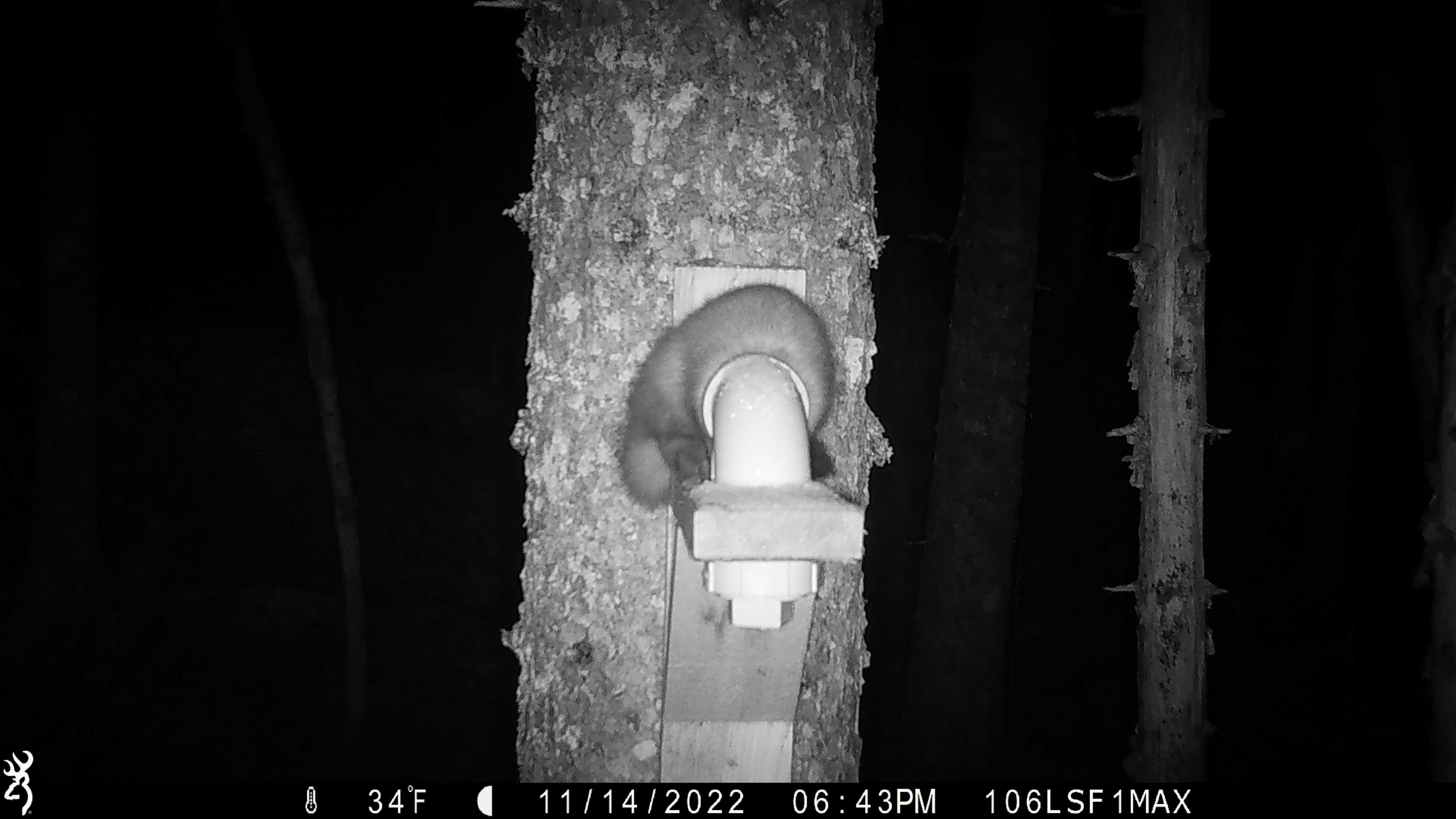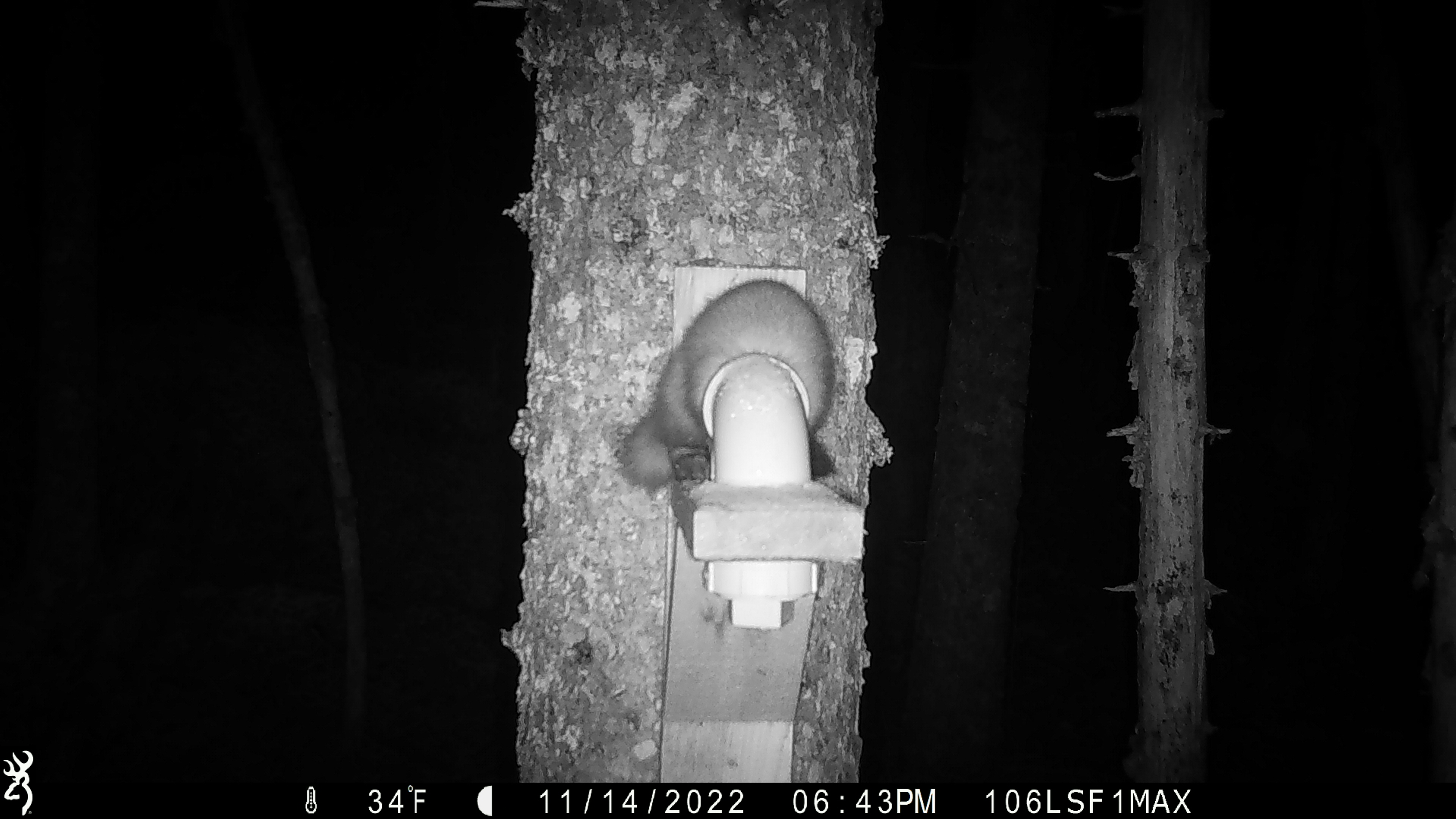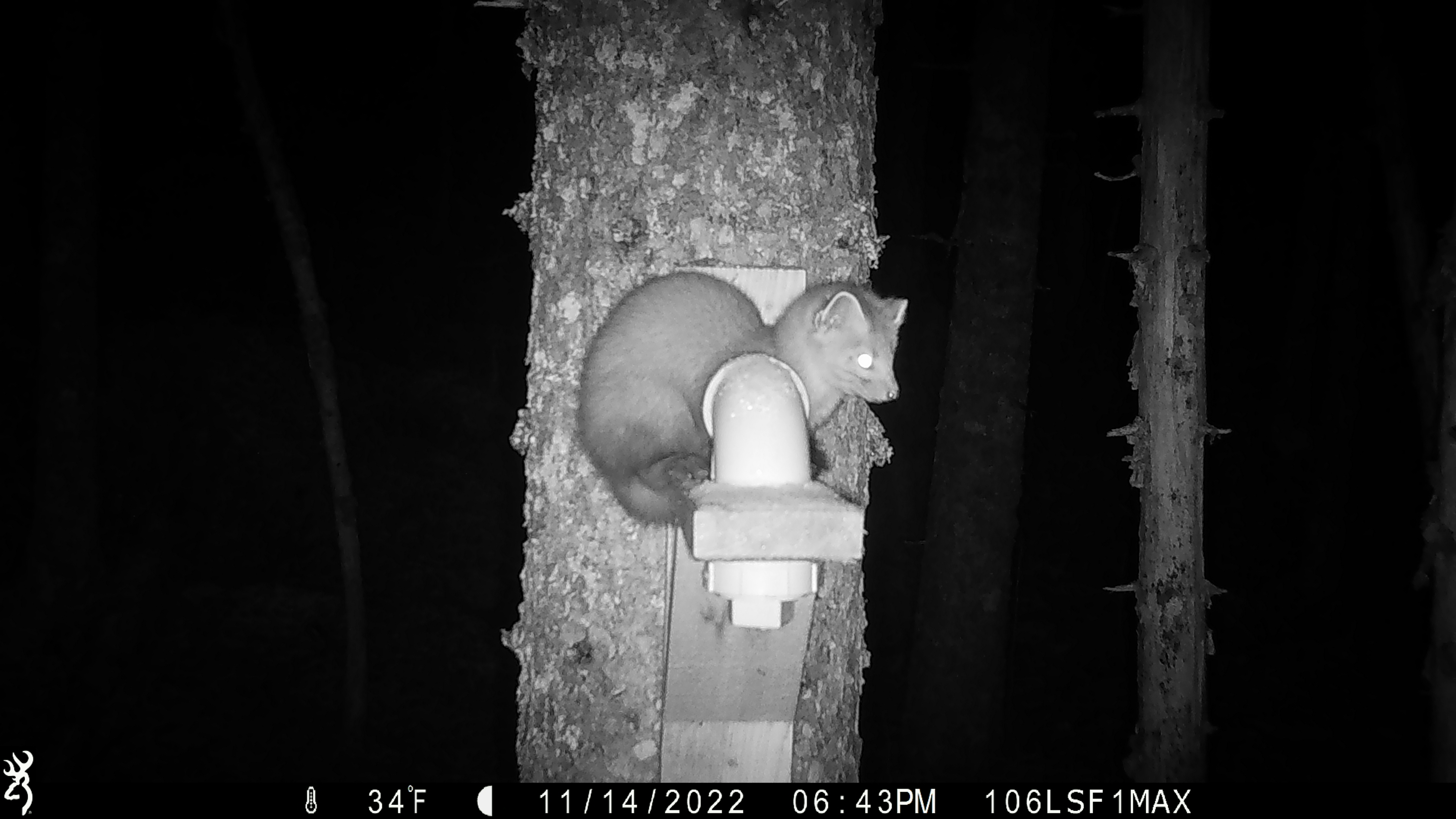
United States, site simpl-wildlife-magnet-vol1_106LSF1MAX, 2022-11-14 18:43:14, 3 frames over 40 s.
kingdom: Animalia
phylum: Chordata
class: Mammalia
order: Carnivora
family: Mustelidae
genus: Martes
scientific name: Martes americana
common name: american marten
American marten (Martes americana).